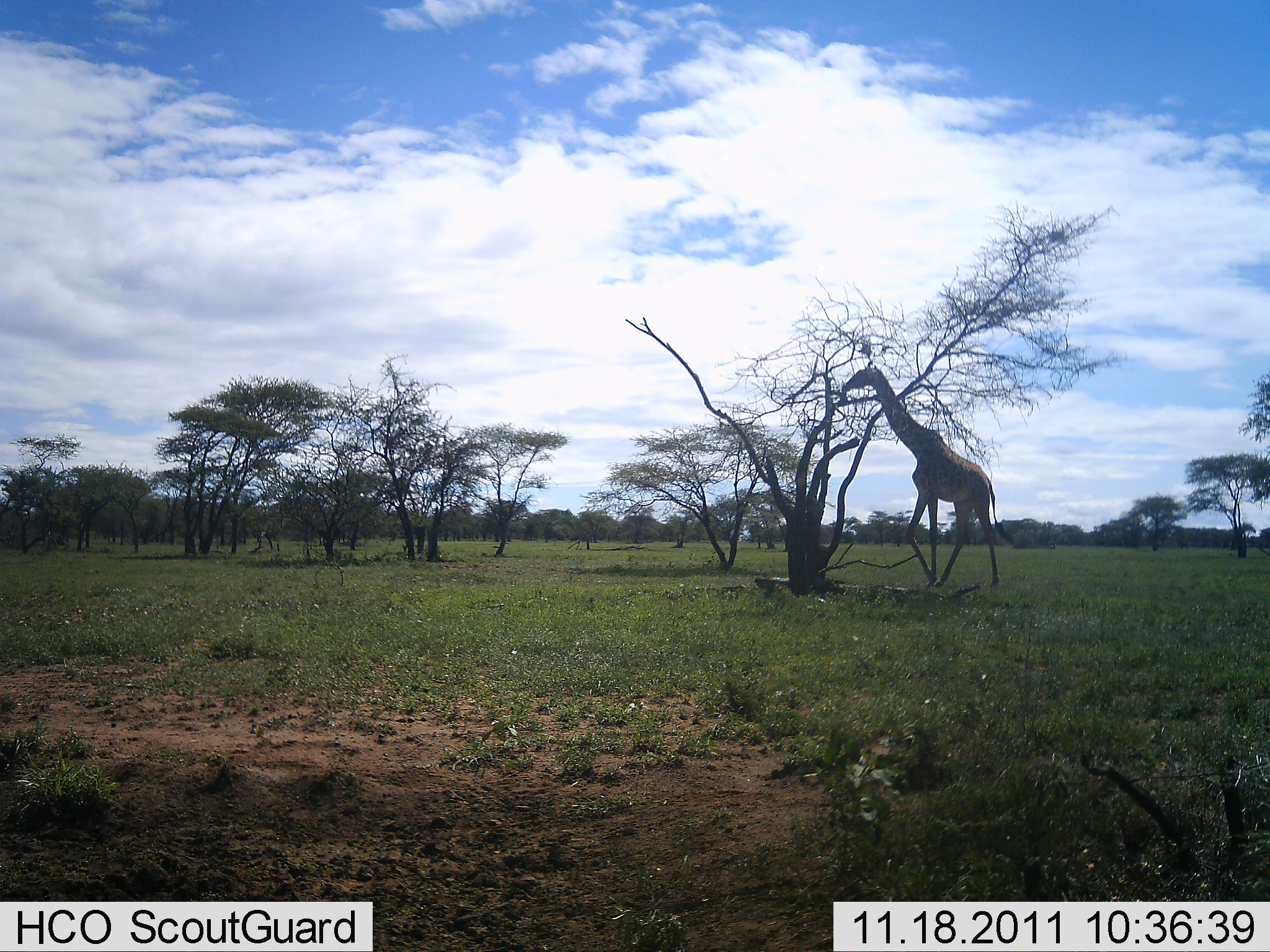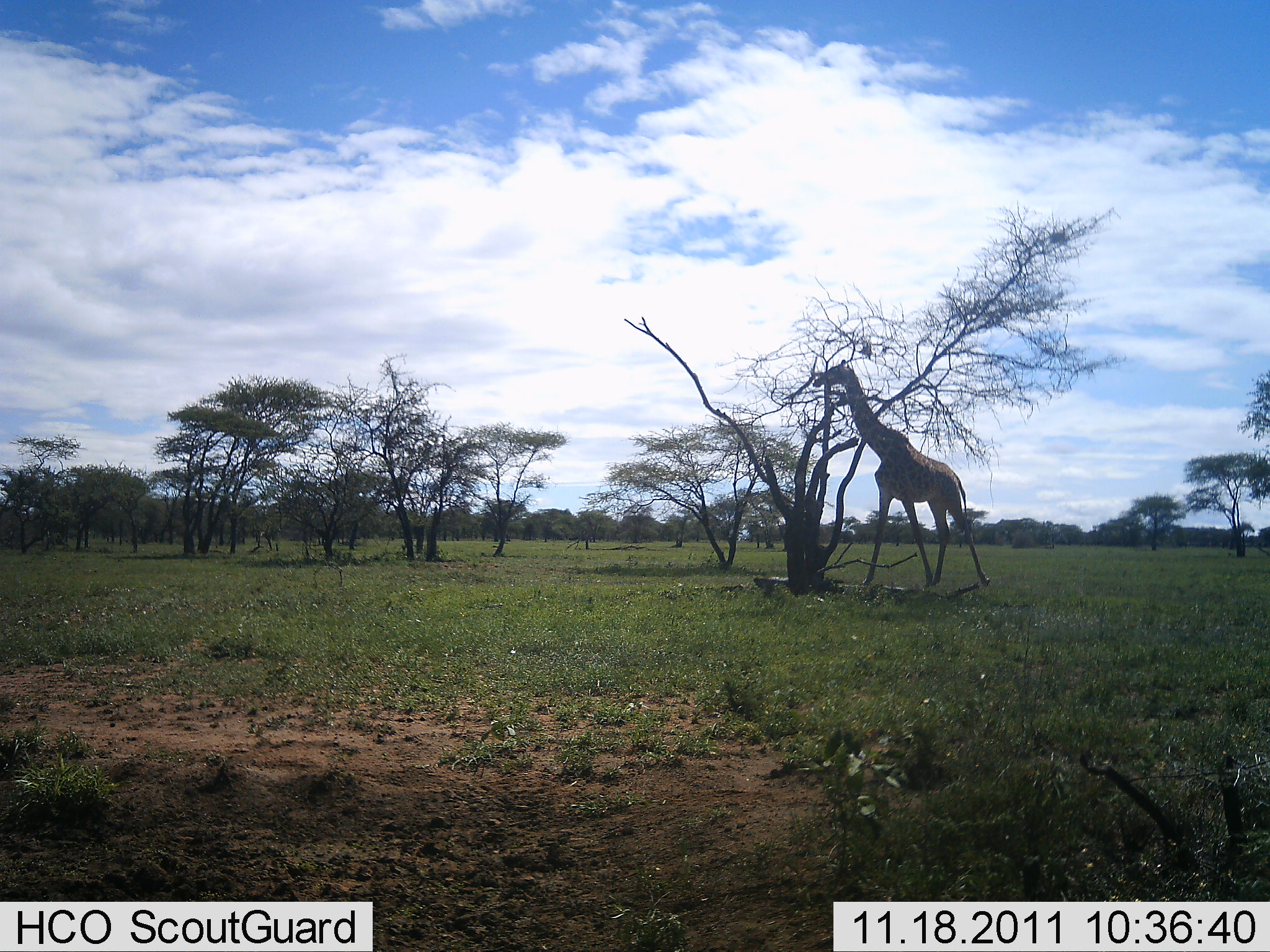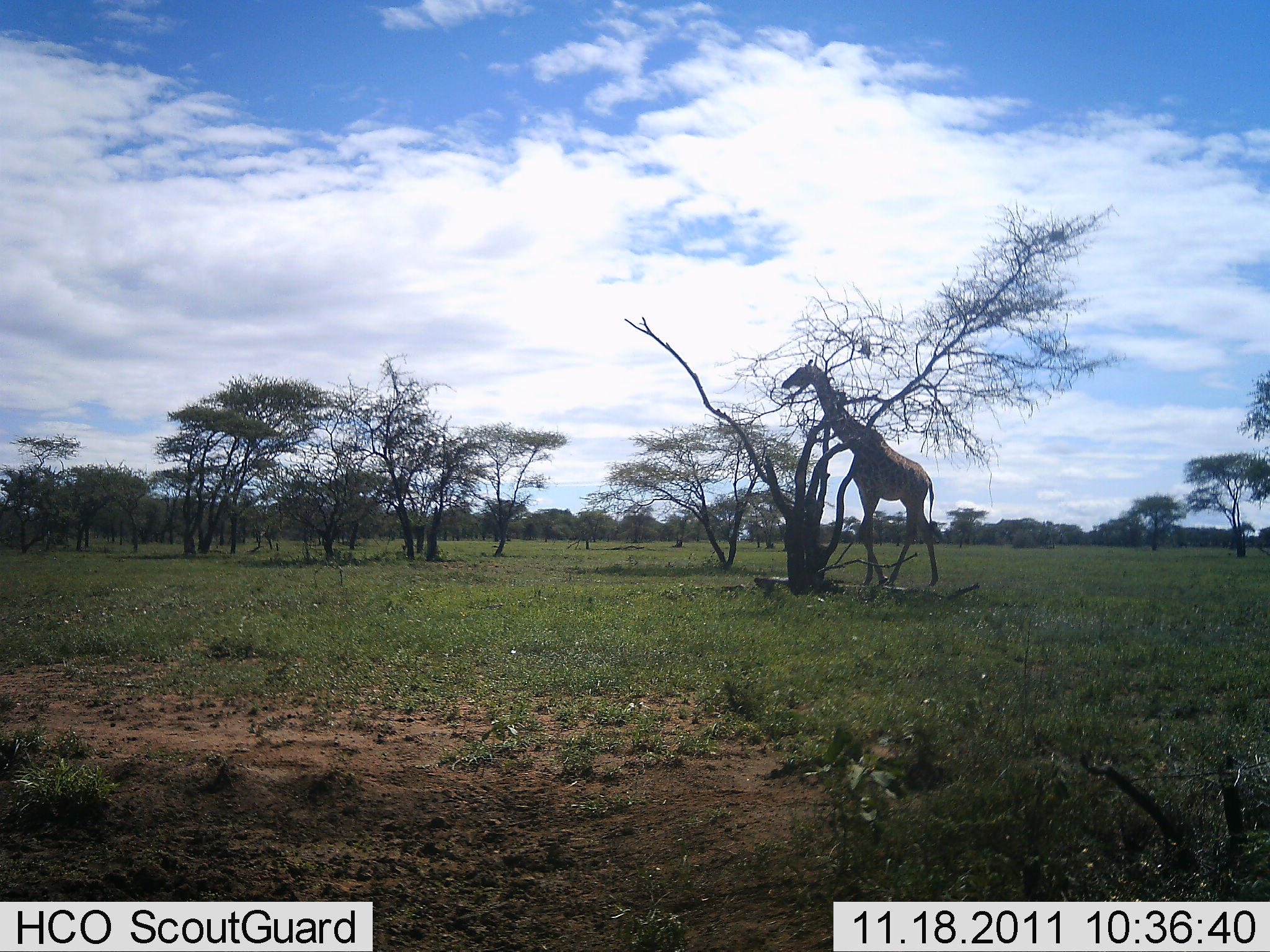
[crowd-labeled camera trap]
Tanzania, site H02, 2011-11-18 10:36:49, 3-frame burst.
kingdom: Animalia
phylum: Chordata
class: Mammalia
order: Artiodactyla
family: Giraffidae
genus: Giraffa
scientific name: Giraffa camelopardalis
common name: giraffe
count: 1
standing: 7%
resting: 7%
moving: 80%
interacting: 0%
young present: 0%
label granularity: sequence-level